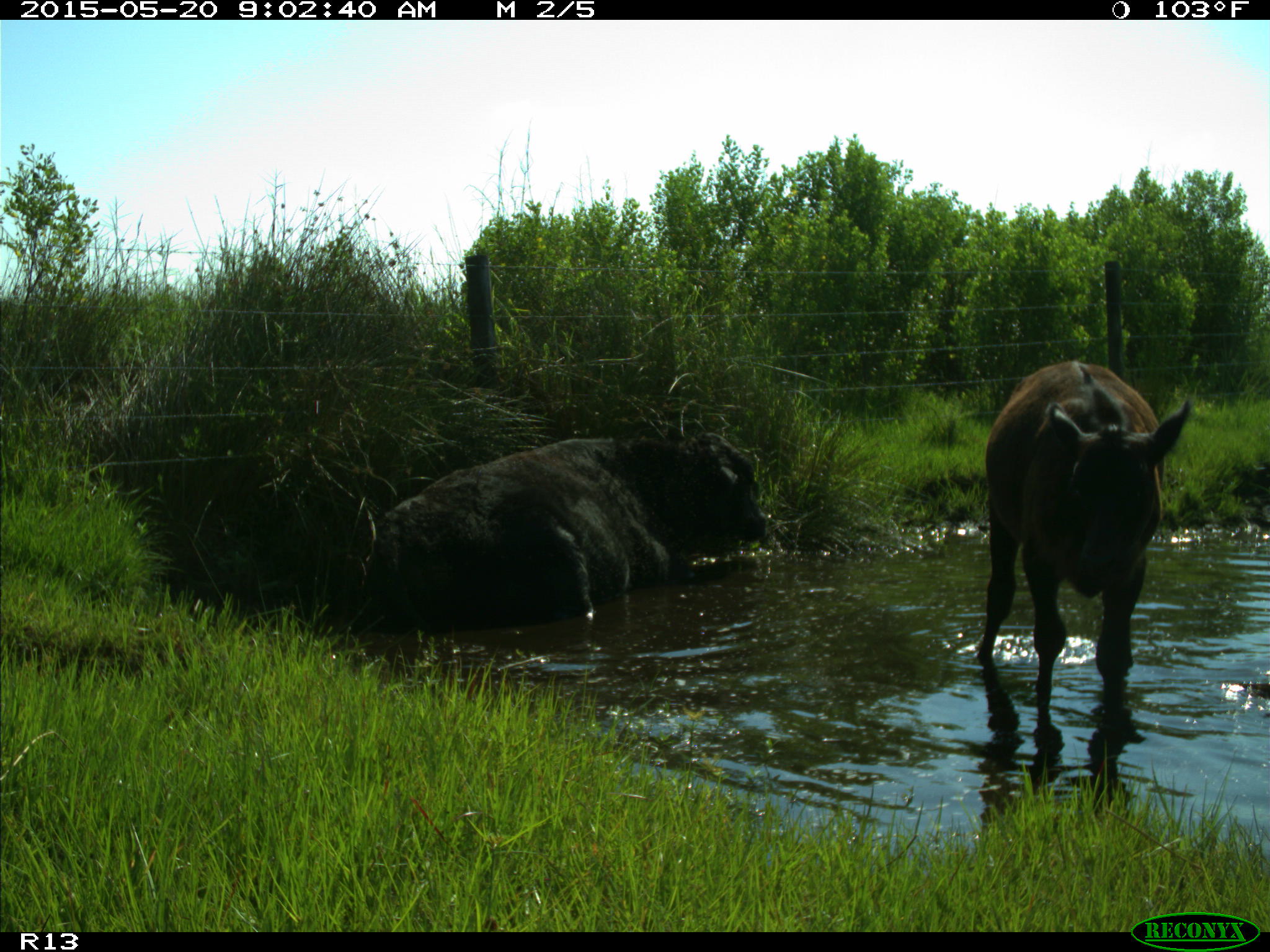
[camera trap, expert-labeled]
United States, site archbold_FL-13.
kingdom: Animalia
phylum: Chordata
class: Mammalia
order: Artiodactyla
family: Bovidae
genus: Bos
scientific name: Bos taurus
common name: domestic cow